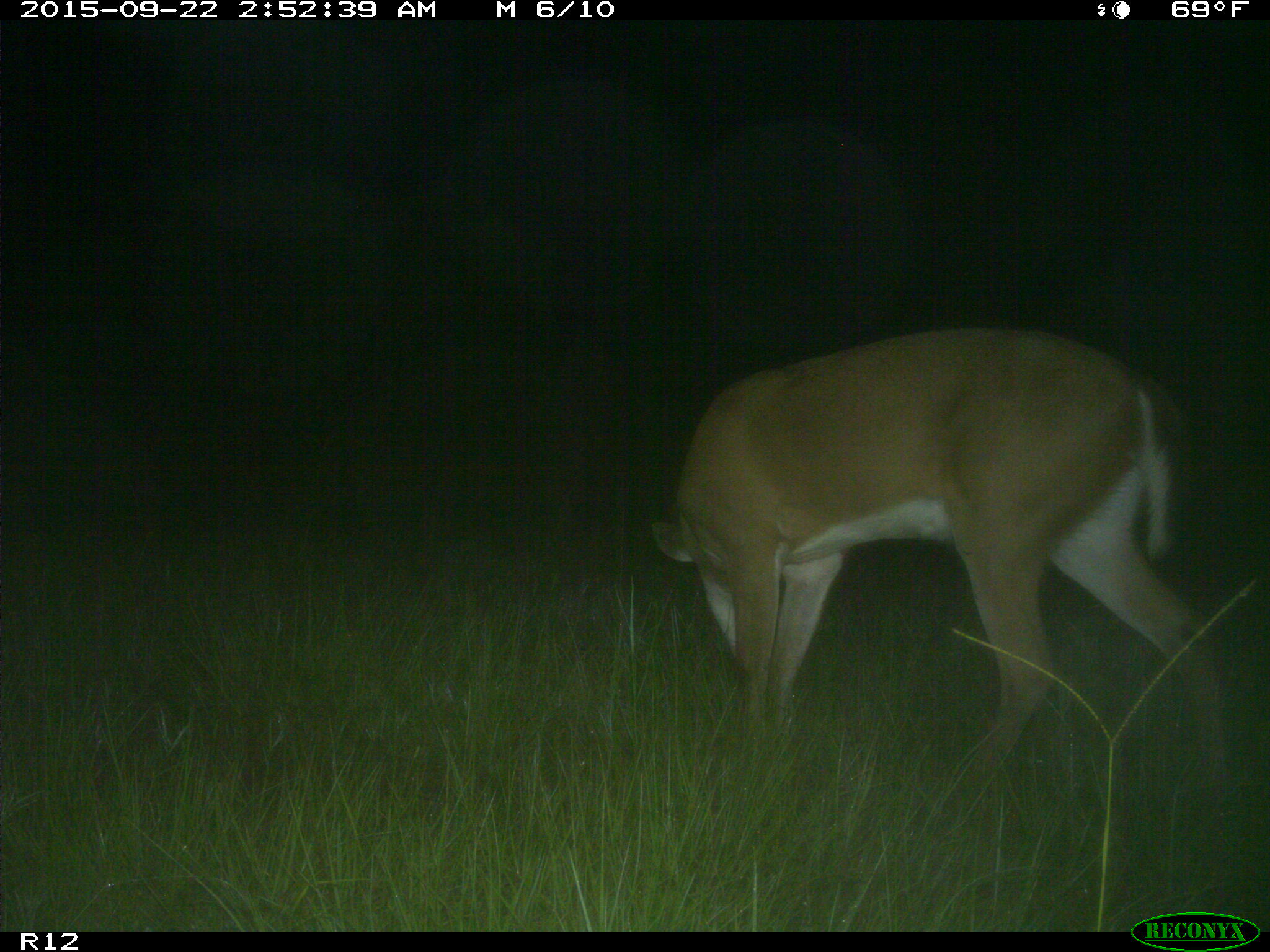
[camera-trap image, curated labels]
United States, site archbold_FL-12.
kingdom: Animalia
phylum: Chordata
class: Mammalia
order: Artiodactyla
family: Cervidae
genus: Odocoileus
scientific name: Odocoileus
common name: deer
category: unidentified deer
Unidentified deer (deer) (Odocoileus).